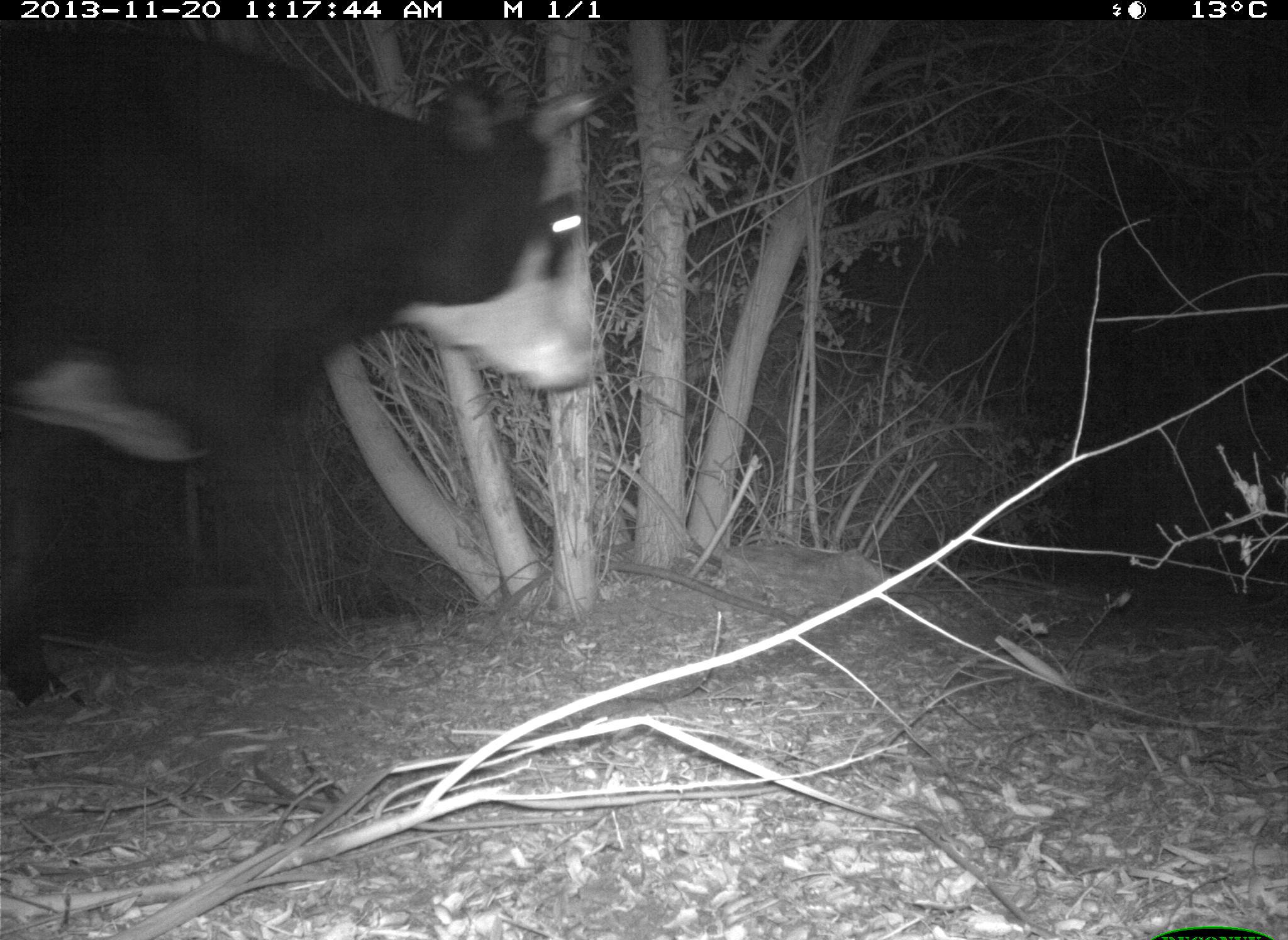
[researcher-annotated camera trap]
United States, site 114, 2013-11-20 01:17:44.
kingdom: Animalia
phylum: Chordata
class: Mammalia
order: Artiodactyla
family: Bovidae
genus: Bos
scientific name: Bos taurus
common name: cow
Cow (Bos taurus).